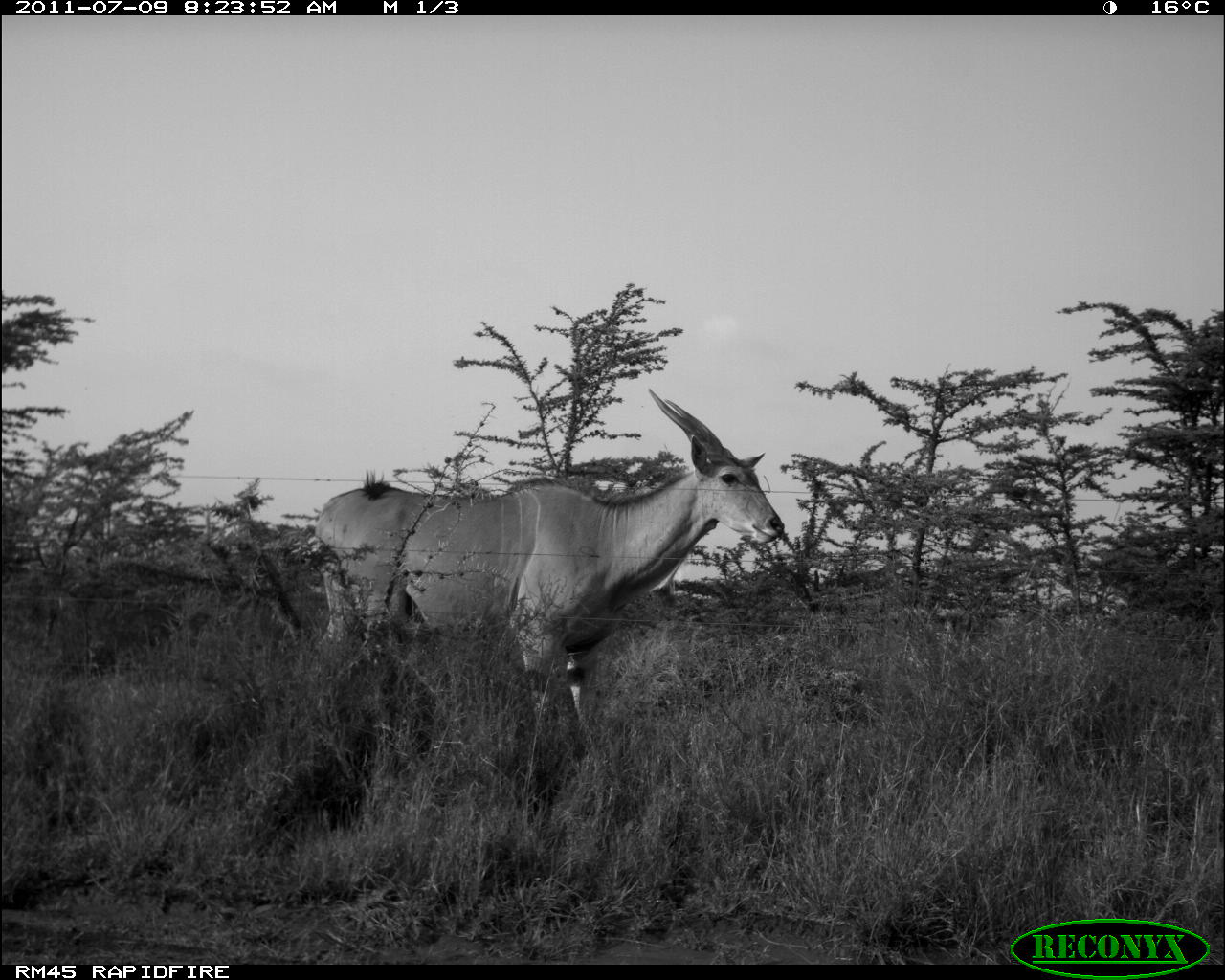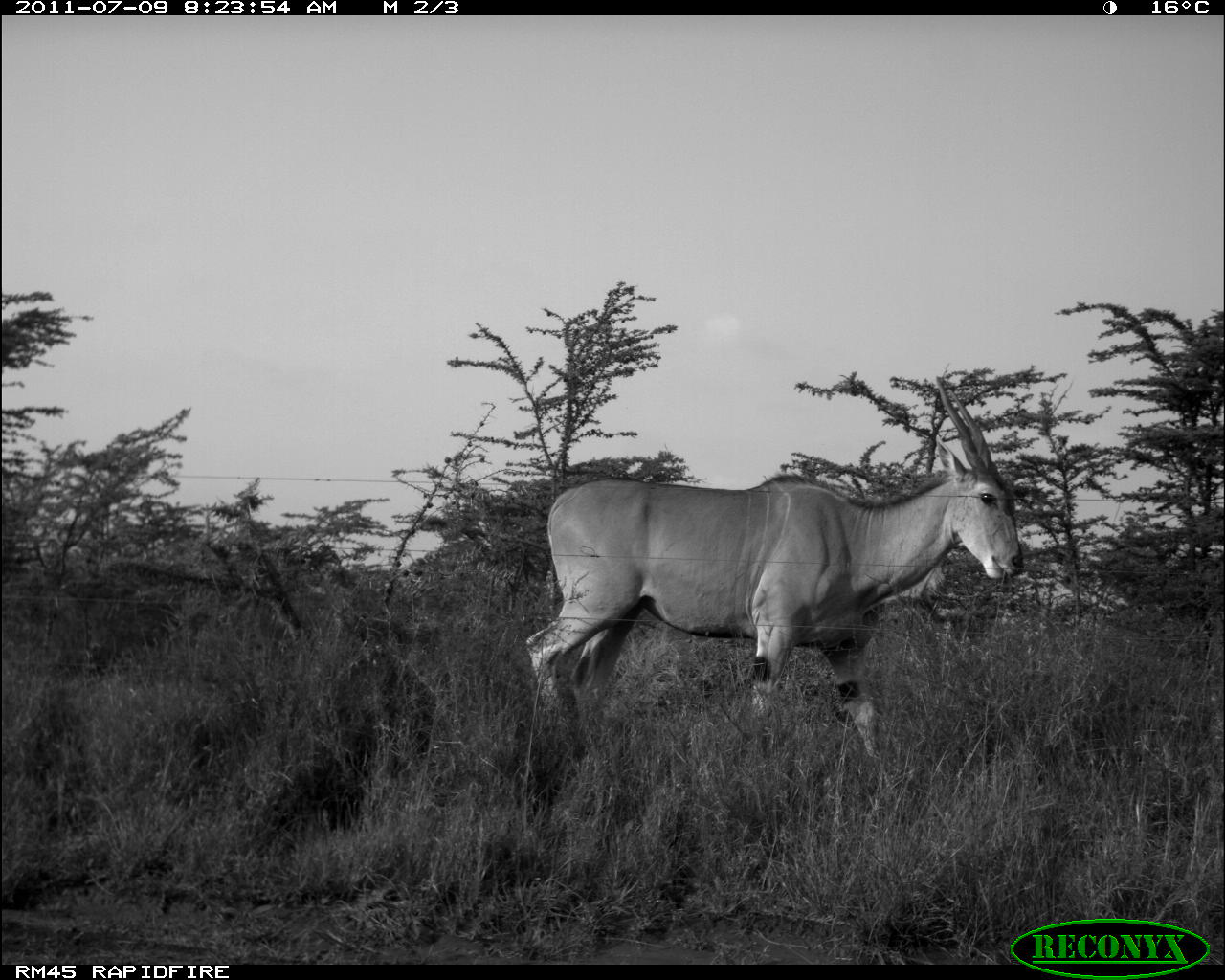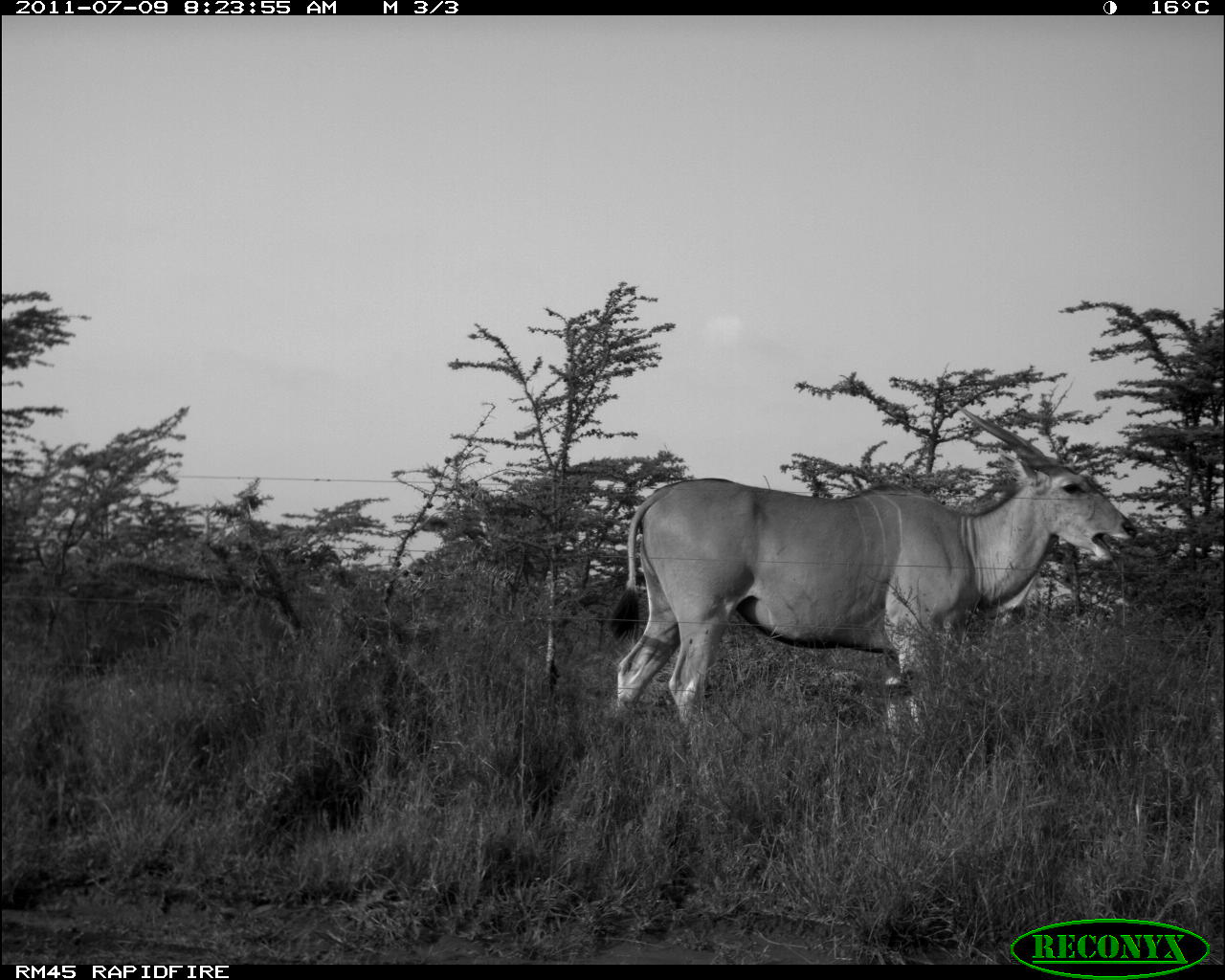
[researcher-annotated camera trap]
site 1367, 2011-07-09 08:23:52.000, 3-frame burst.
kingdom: Animalia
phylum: Chordata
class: Mammalia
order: Artiodactyla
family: Bovidae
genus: Tragelaphus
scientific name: Tragelaphus oryx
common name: eland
Tragelaphus oryx (eland), count 1.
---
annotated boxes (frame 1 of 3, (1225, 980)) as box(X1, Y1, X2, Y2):
tragelaphus oryx: box(305, 383, 786, 736)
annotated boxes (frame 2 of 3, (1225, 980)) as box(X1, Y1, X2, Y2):
tragelaphus oryx: box(518, 371, 1026, 799)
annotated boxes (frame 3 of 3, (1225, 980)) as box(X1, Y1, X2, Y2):
tragelaphus oryx: box(609, 399, 1137, 789)